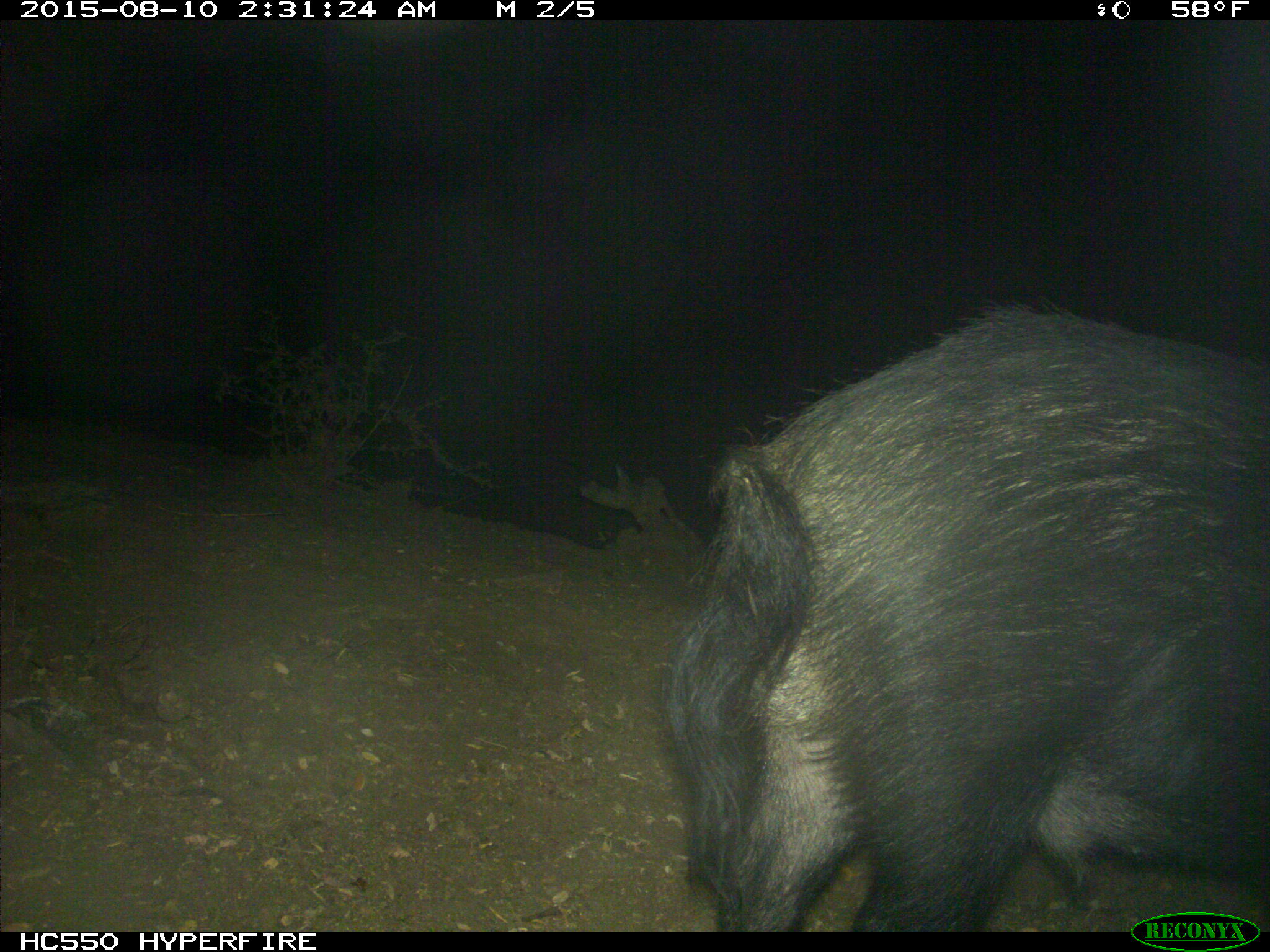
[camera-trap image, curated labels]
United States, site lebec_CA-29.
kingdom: Animalia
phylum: Chordata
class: Mammalia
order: Artiodactyla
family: Suidae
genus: Sus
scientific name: Sus scrofa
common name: wild boar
Sus scrofa (wild boar).